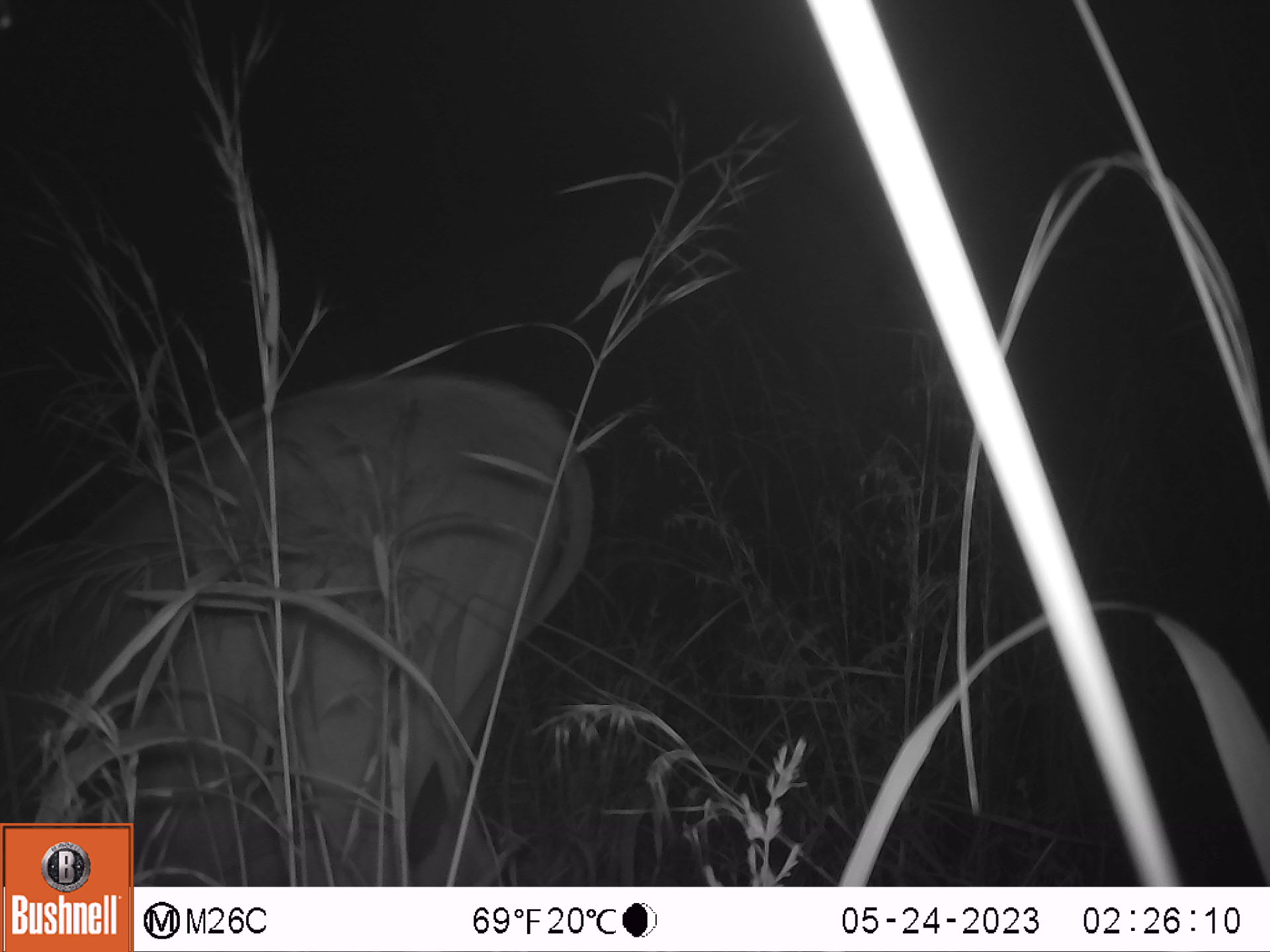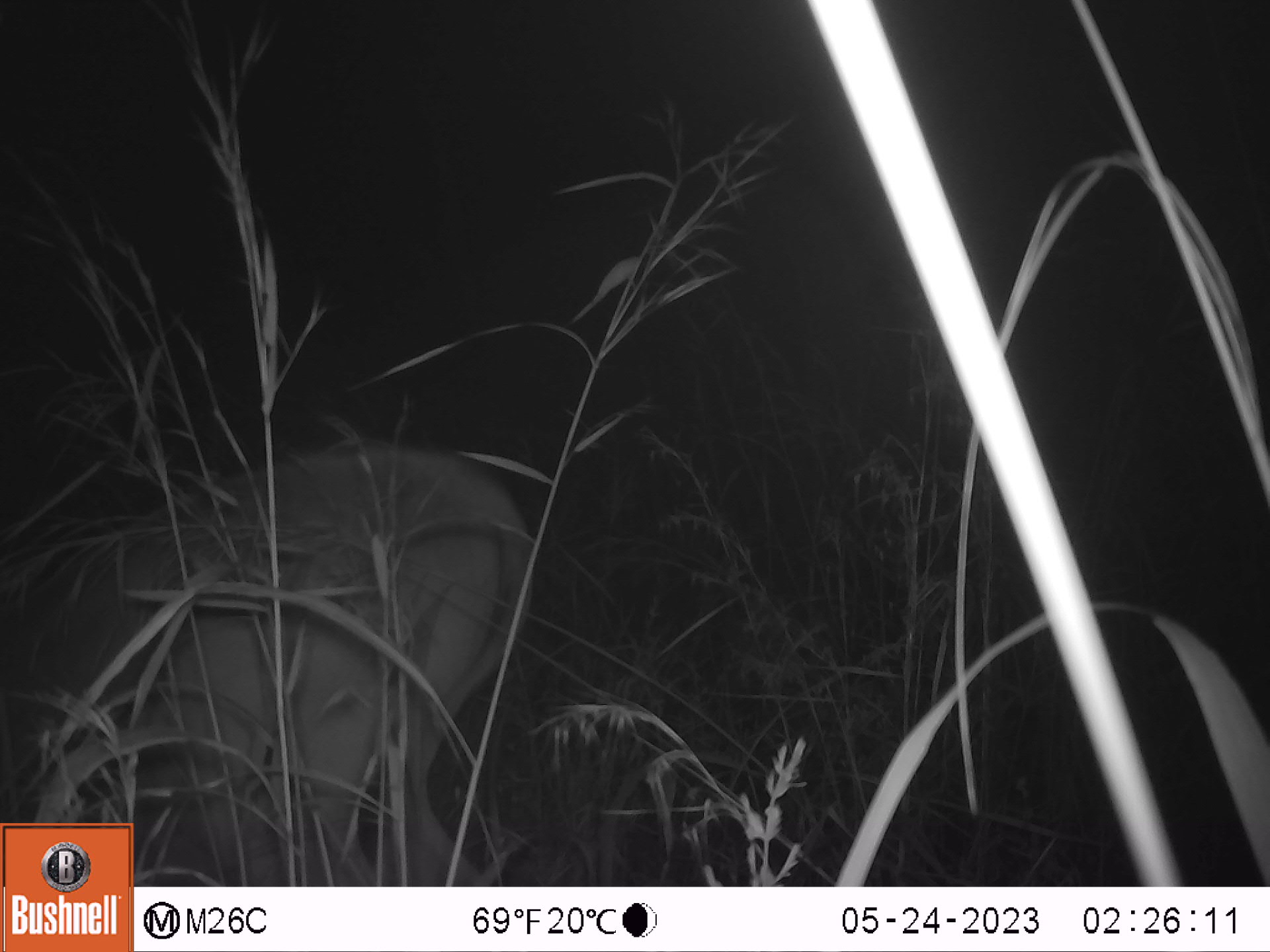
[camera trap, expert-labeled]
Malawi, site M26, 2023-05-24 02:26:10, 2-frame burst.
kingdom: Animalia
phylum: Chordata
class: Mammalia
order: Artiodactyla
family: Bovidae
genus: Tragelaphus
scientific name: Tragelaphus strepsiceros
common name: greater kudu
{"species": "greater kudu (Tragelaphus strepsiceros)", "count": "1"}